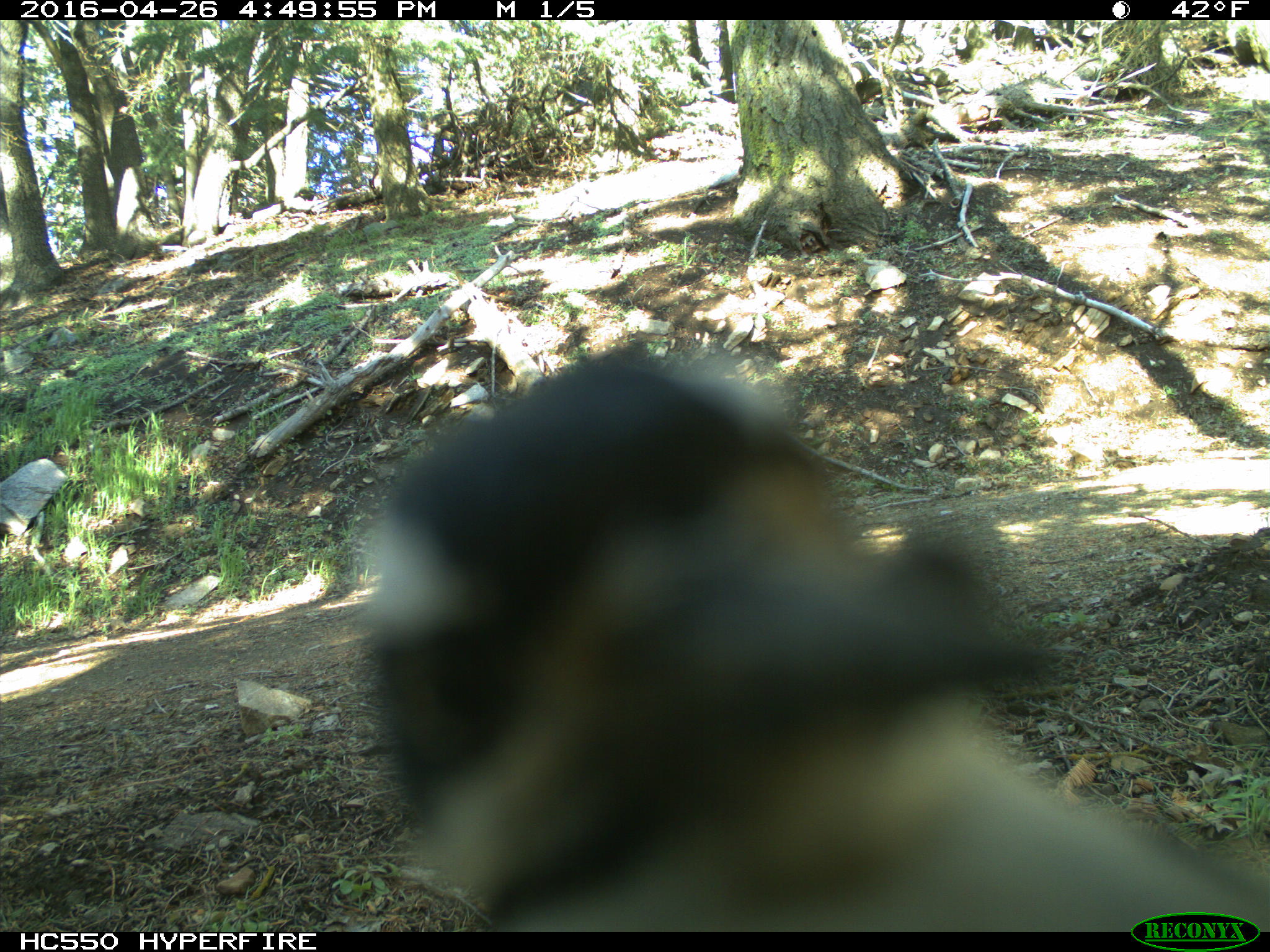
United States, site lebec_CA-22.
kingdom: Animalia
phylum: Chordata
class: Aves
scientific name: Aves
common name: birds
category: unidentified bird